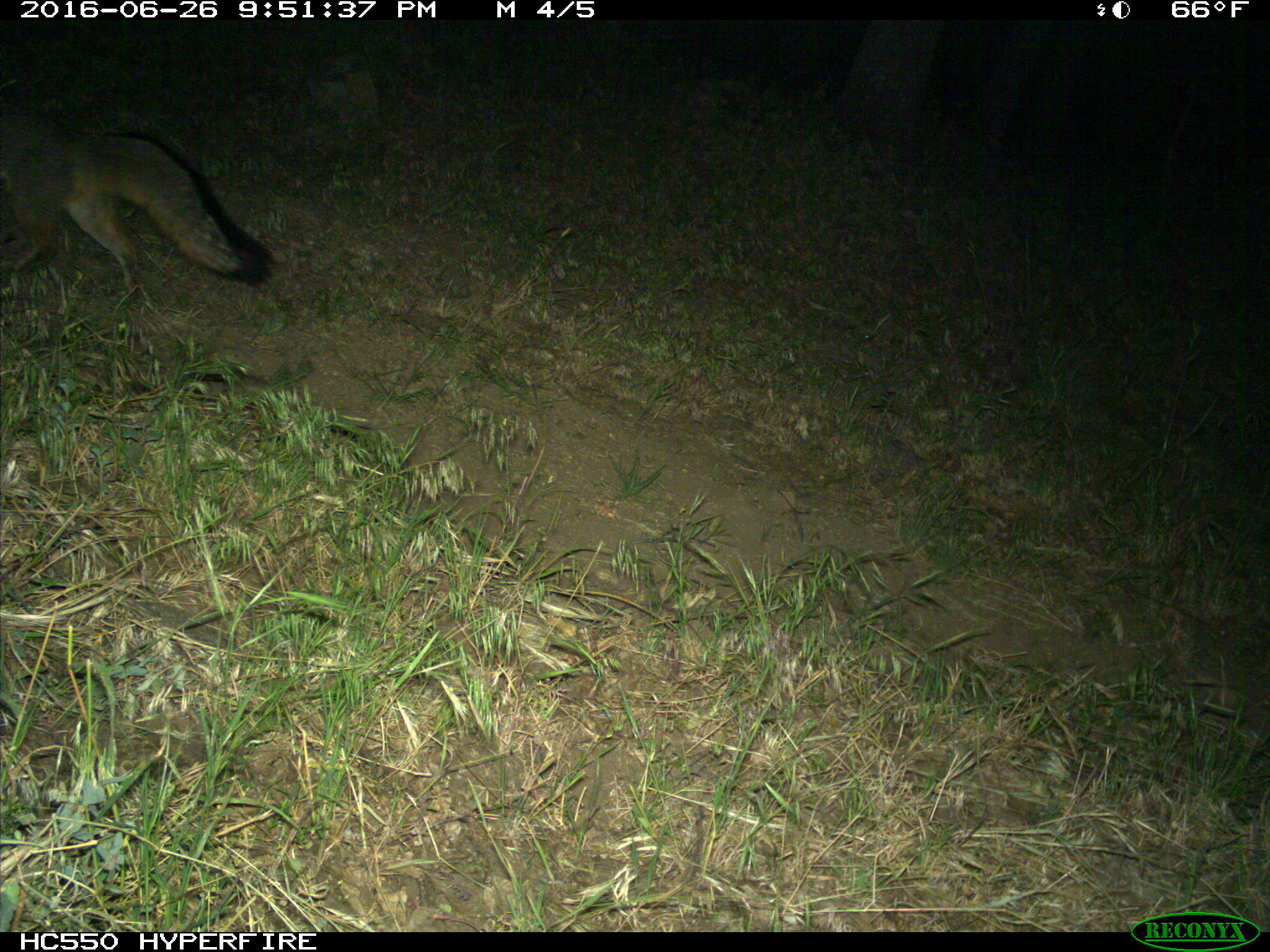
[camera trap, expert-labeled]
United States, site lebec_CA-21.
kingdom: Animalia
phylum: Chordata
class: Mammalia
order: Carnivora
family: Canidae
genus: Urocyon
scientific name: Urocyon cinereoargenteus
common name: gray fox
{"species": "Urocyon cinereoargenteus (gray fox)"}